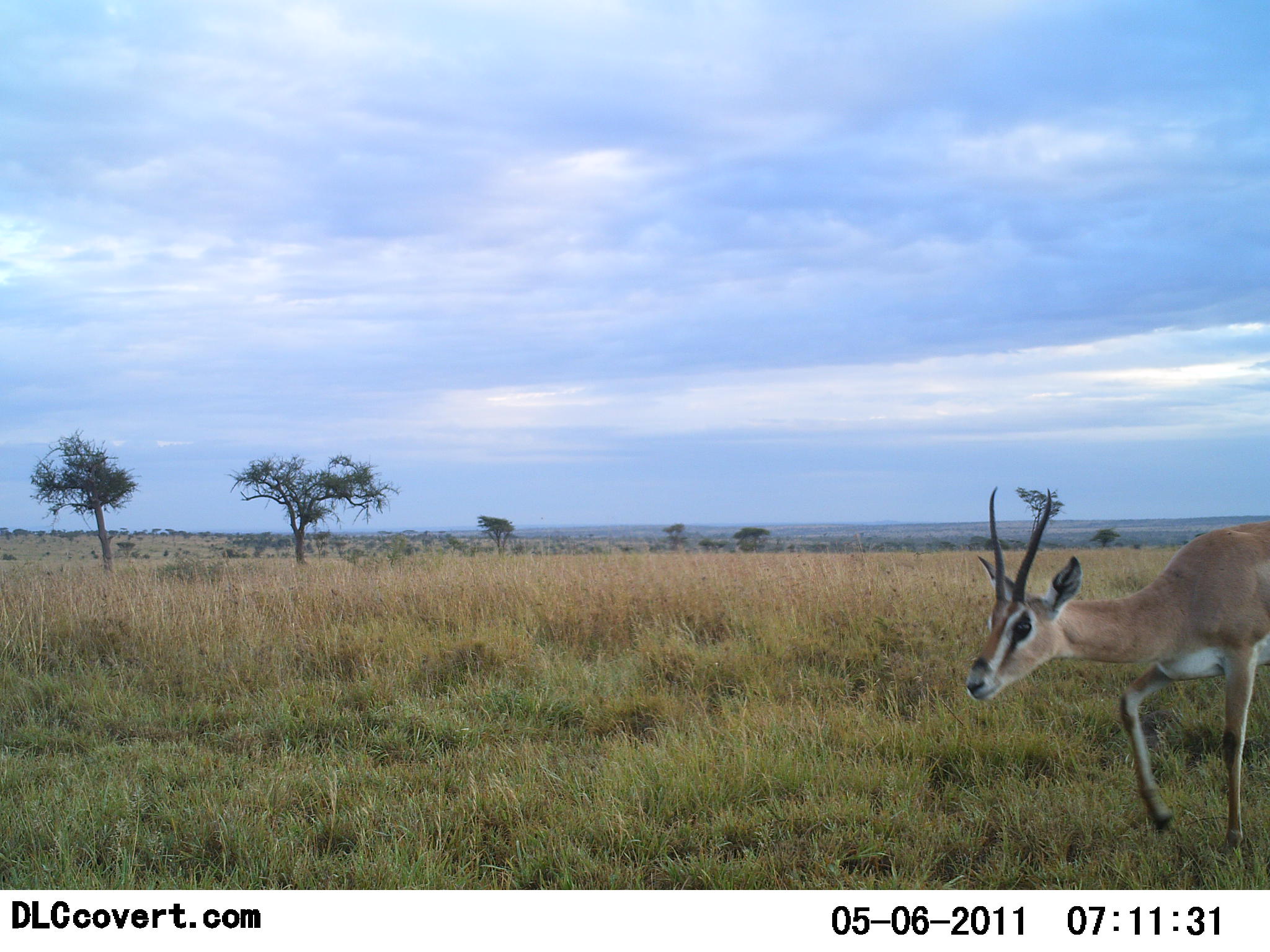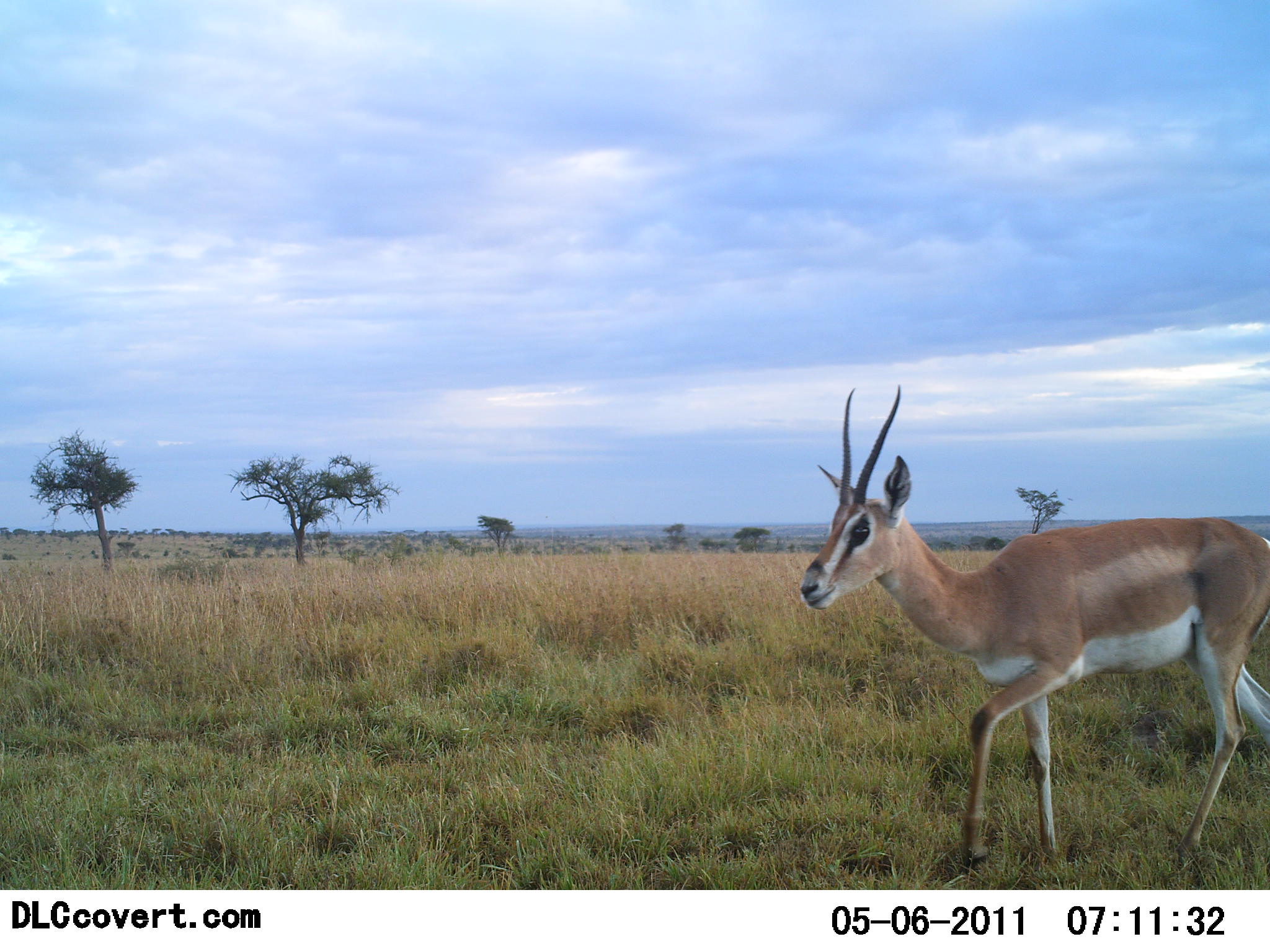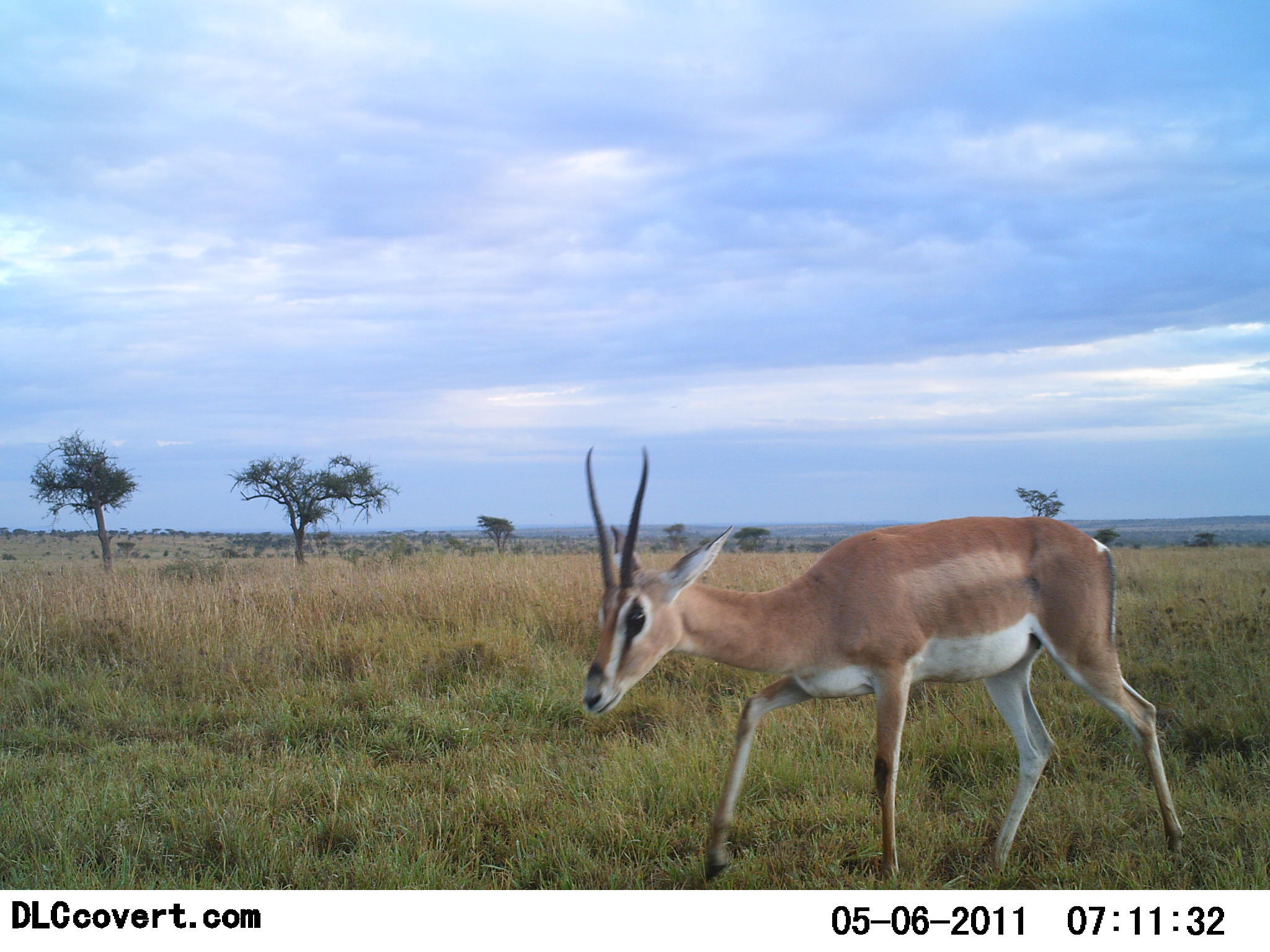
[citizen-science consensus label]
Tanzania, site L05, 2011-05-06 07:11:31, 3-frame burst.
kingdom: Animalia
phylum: Chordata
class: Mammalia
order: Artiodactyla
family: Bovidae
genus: Nanger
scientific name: Nanger granti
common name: grant's gazelle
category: gazellegrants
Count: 1.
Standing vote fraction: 0%.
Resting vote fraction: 0%.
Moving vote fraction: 100%.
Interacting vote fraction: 0%.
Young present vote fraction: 0%.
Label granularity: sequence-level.